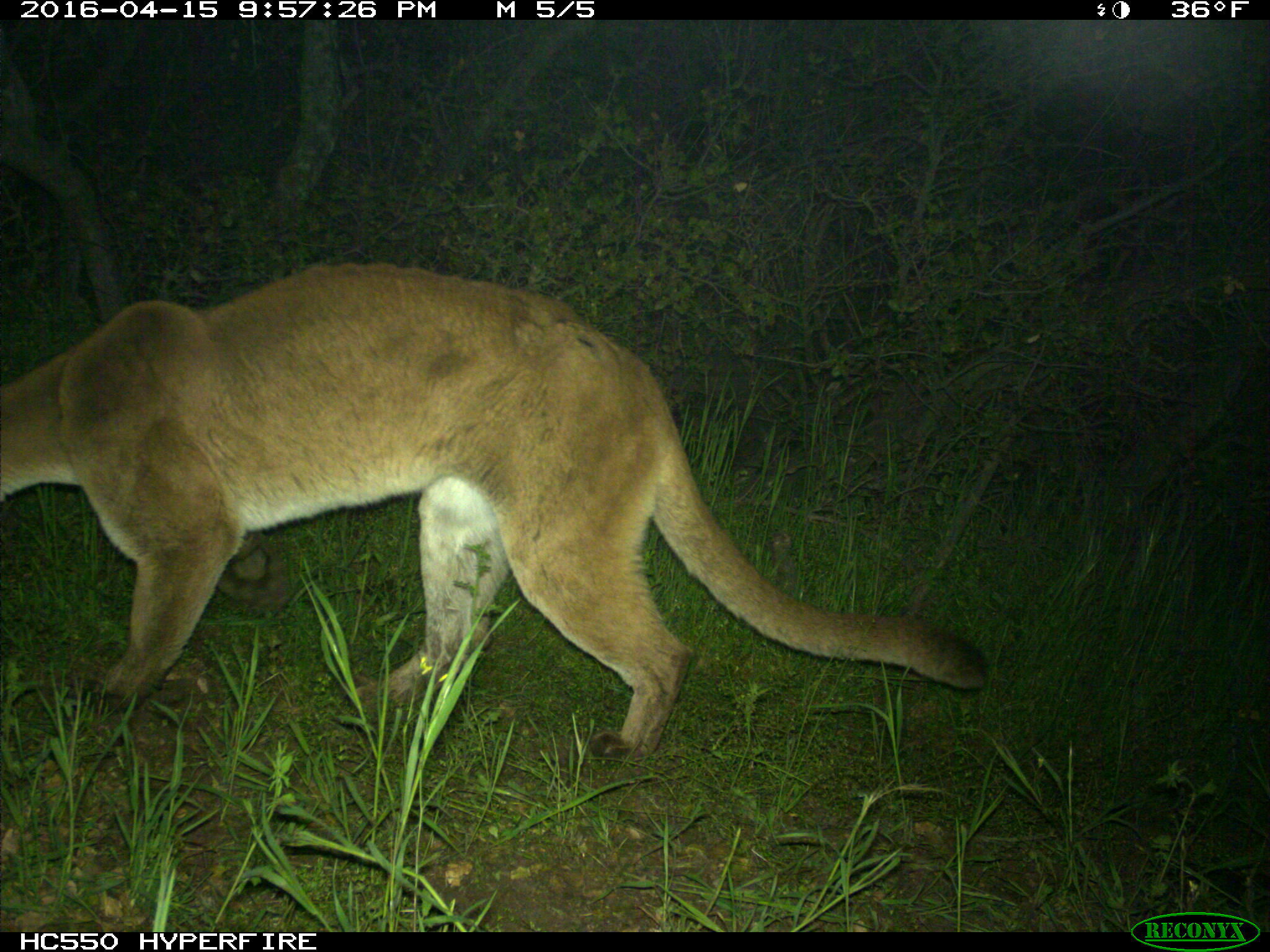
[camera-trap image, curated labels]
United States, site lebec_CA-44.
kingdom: Animalia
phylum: Chordata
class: Mammalia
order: Carnivora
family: Felidae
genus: Puma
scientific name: Puma concolor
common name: mountain lion